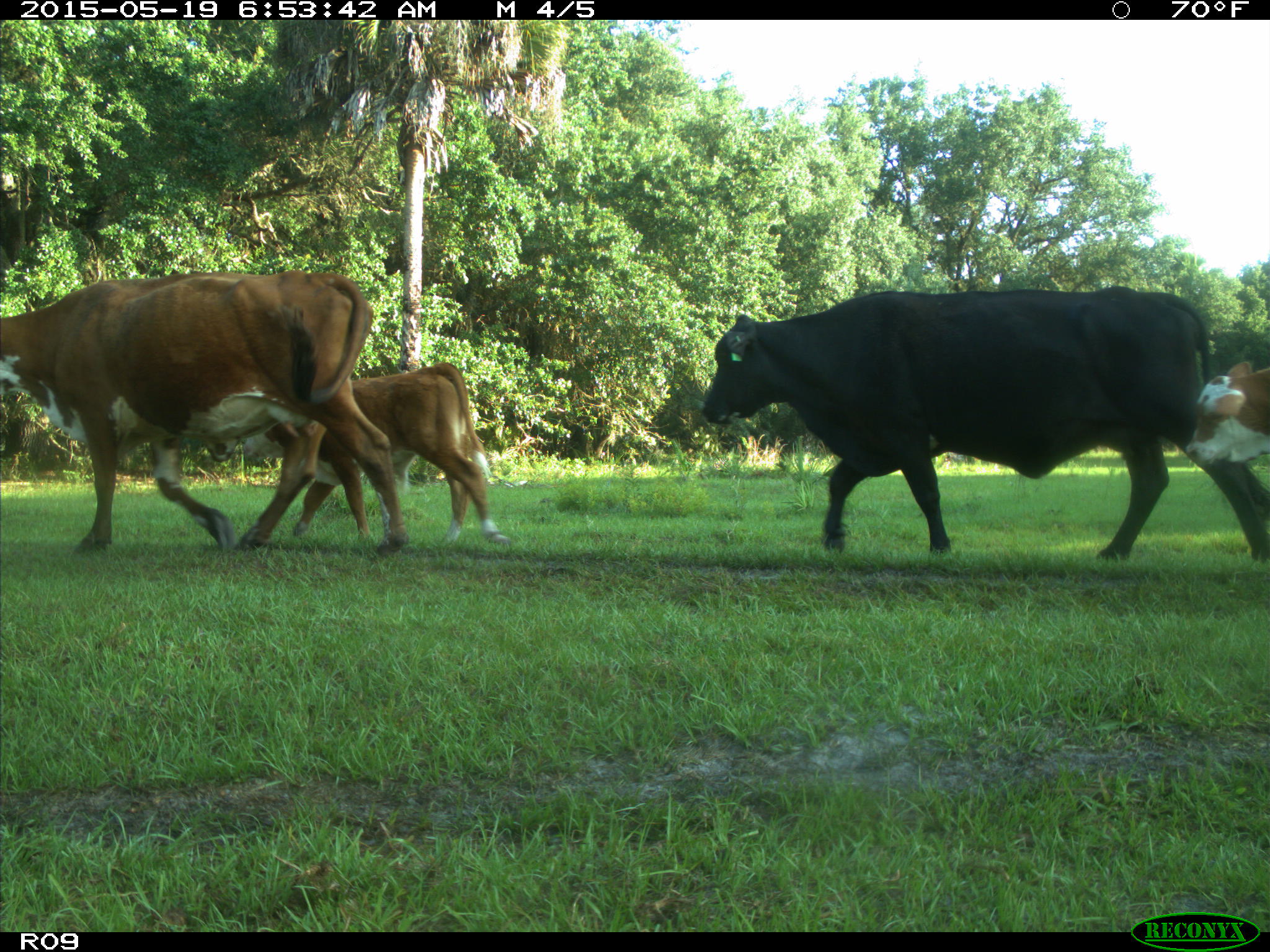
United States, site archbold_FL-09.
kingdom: Animalia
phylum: Chordata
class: Mammalia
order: Artiodactyla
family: Bovidae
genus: Bos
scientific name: Bos taurus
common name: domestic cow